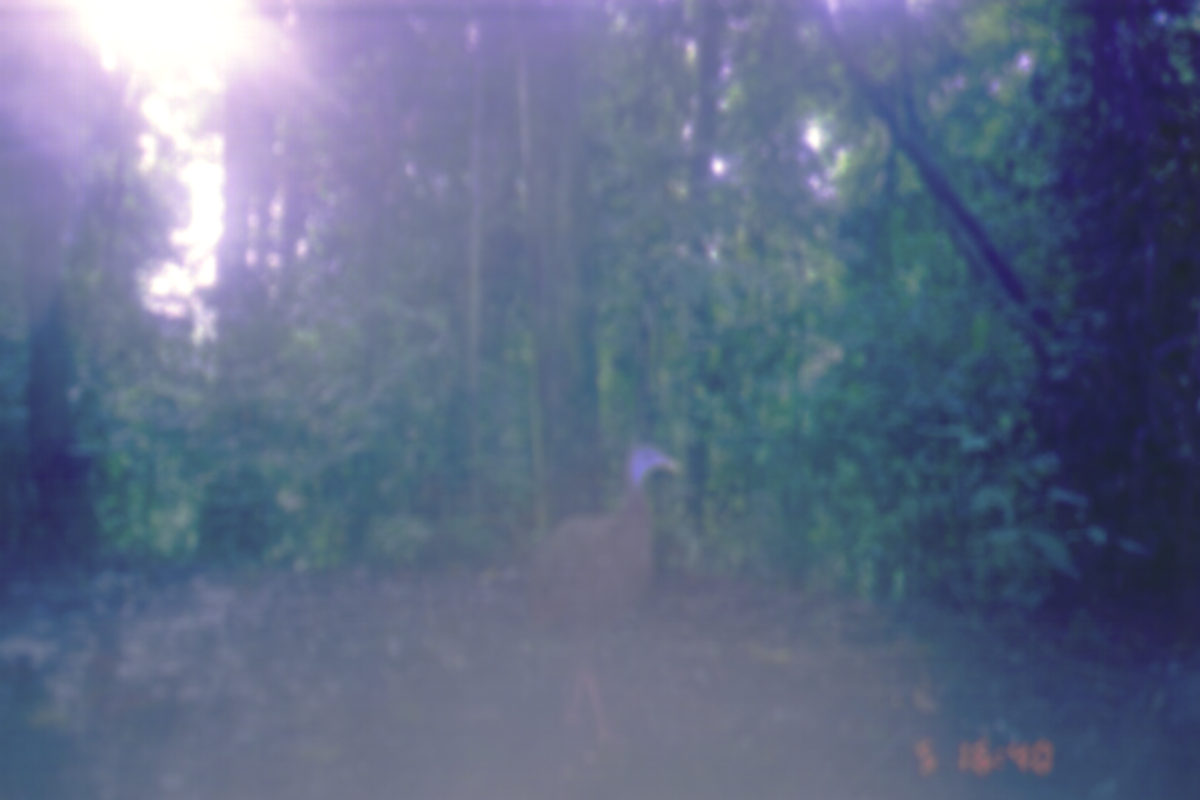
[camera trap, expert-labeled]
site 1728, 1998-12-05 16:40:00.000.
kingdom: Animalia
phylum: Chordata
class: Aves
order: Galliformes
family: Phasianidae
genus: Argusianus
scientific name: Argusianus argus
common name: great argus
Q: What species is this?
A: Argusianus argus (great argus).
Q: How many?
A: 1.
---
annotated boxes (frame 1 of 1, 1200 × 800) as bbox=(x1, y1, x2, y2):
argusianus argus: bbox=(524, 451, 681, 756)